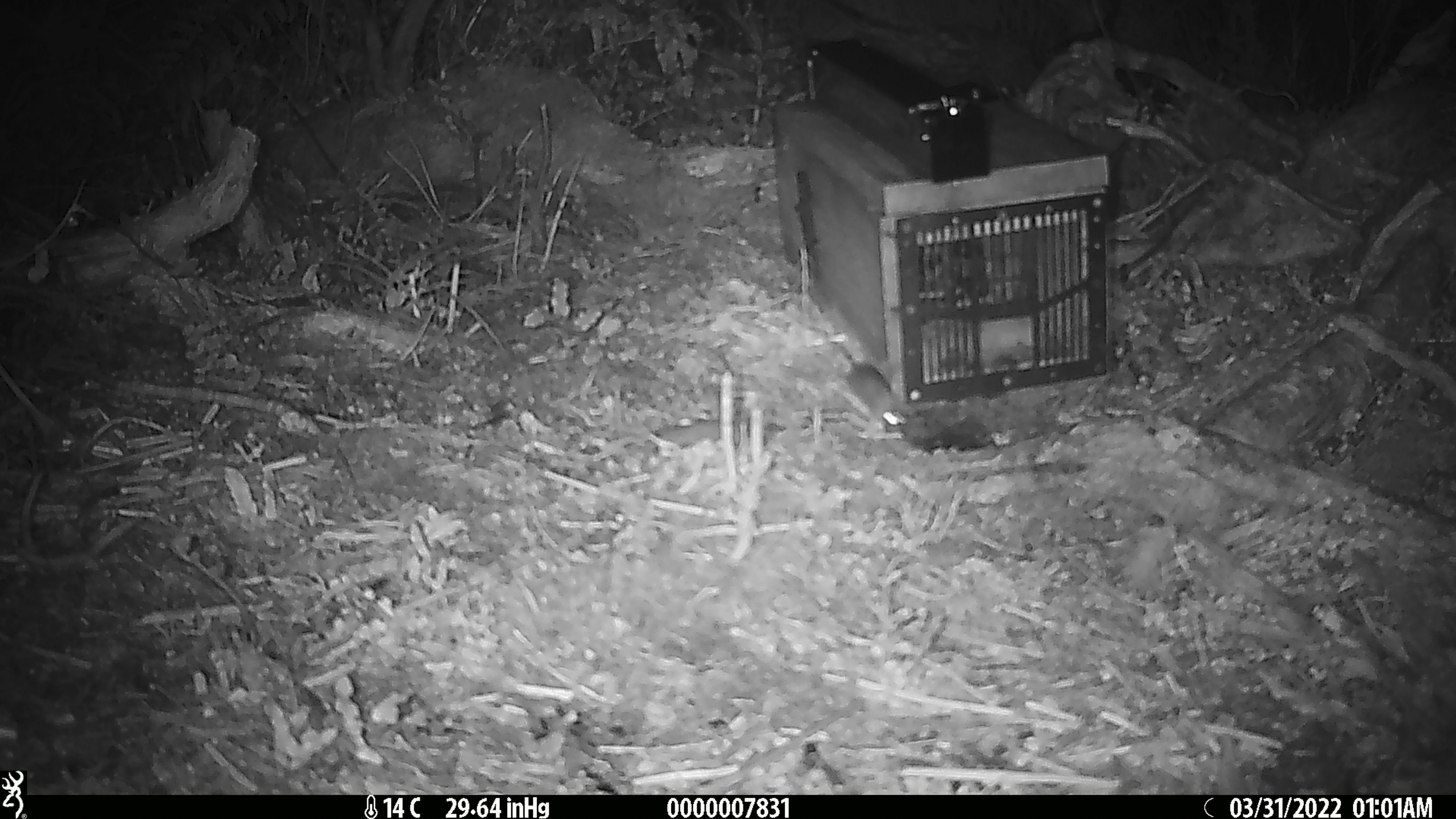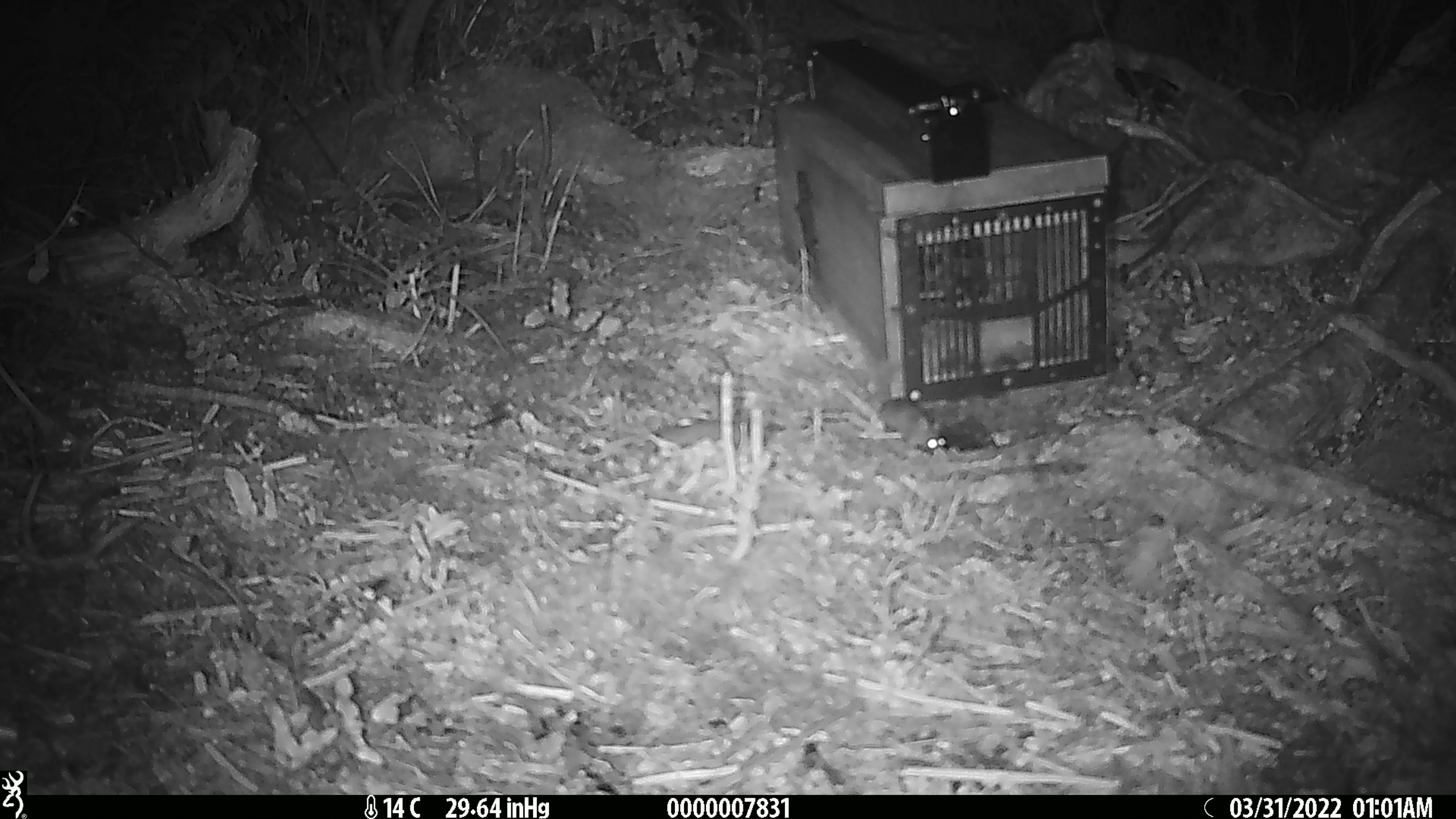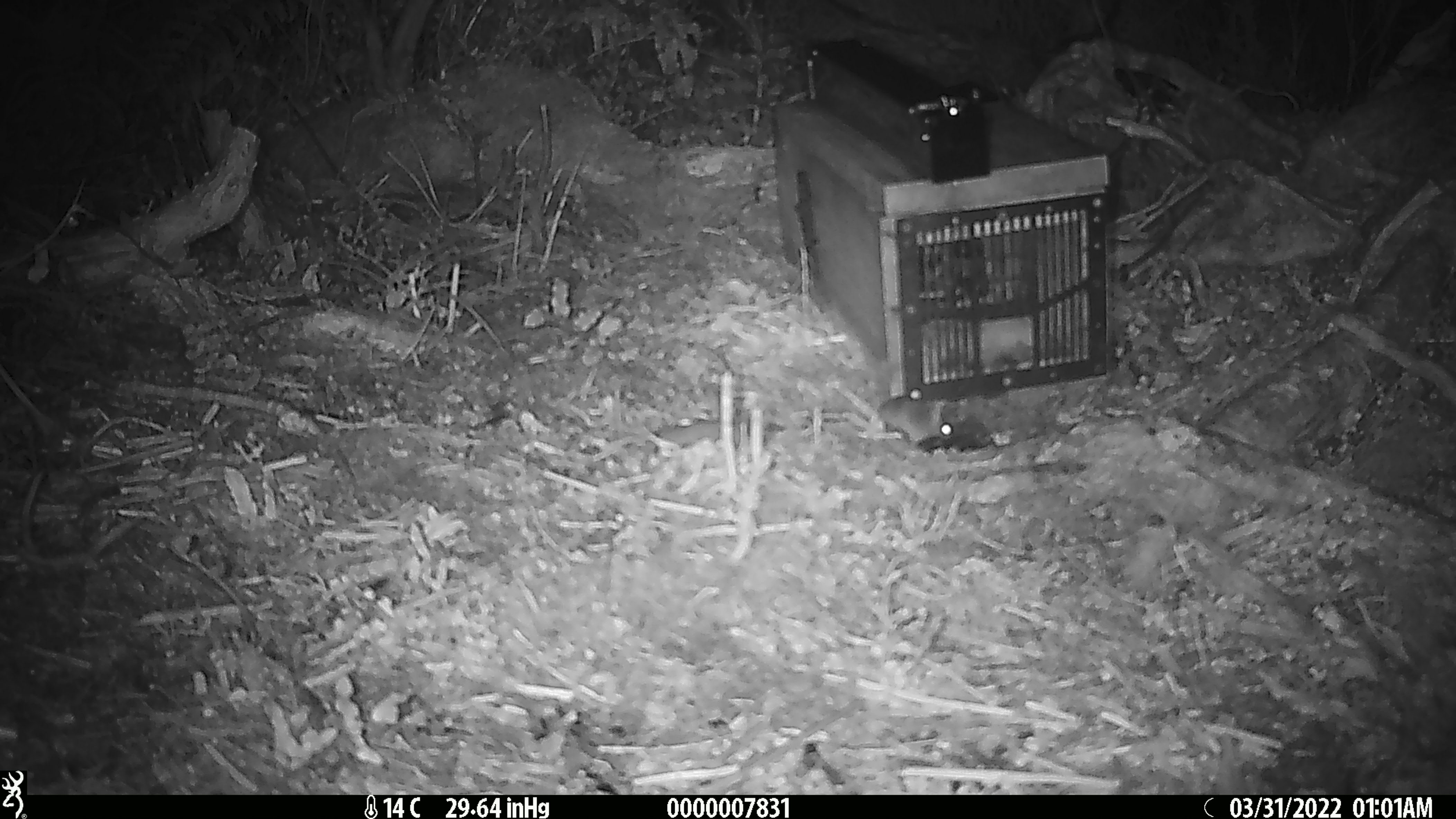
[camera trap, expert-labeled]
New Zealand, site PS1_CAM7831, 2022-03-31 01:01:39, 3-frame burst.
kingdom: Animalia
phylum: Chordata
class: Mammalia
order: Rodentia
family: Muridae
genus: Mus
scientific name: Mus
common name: mouse